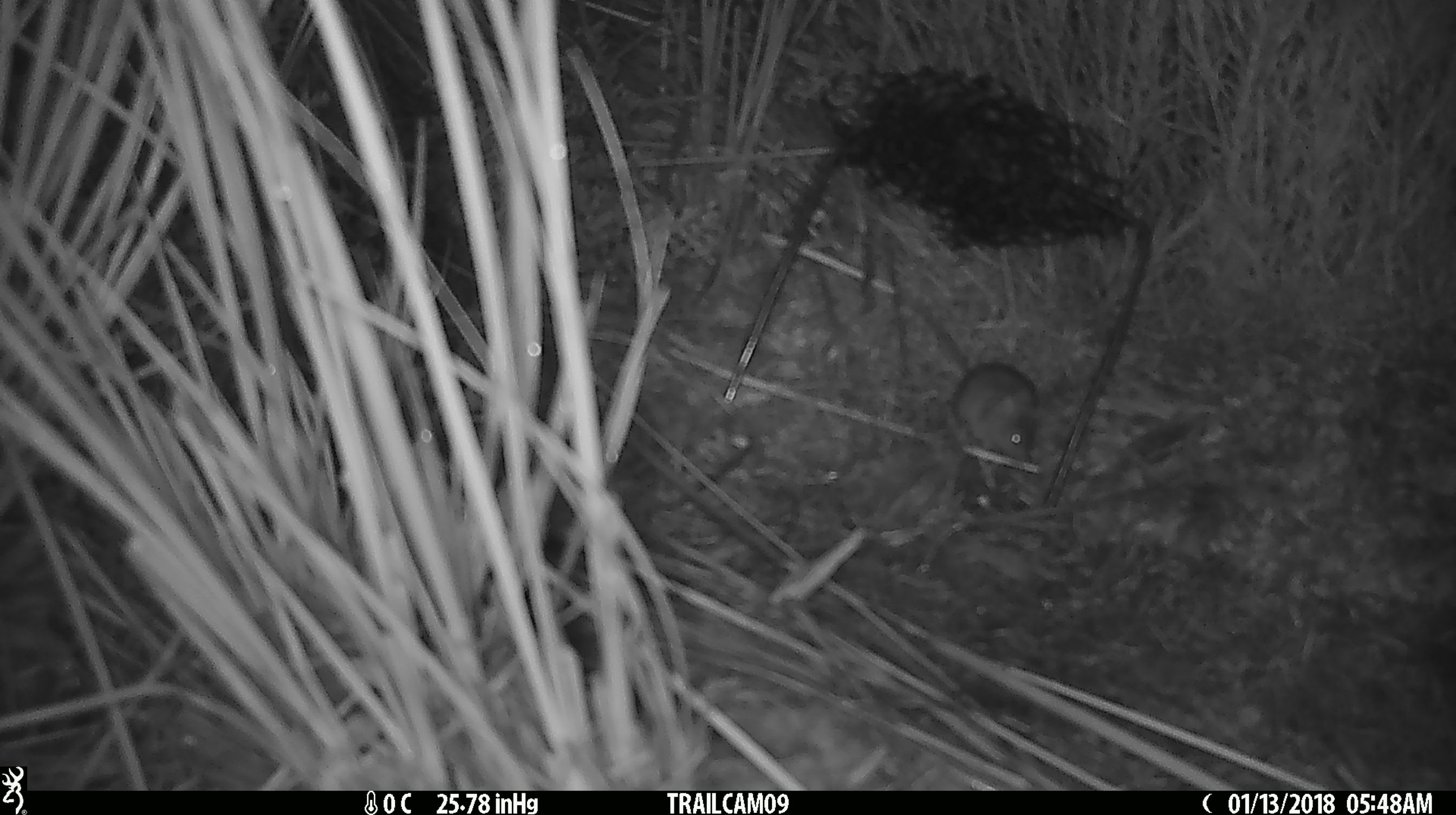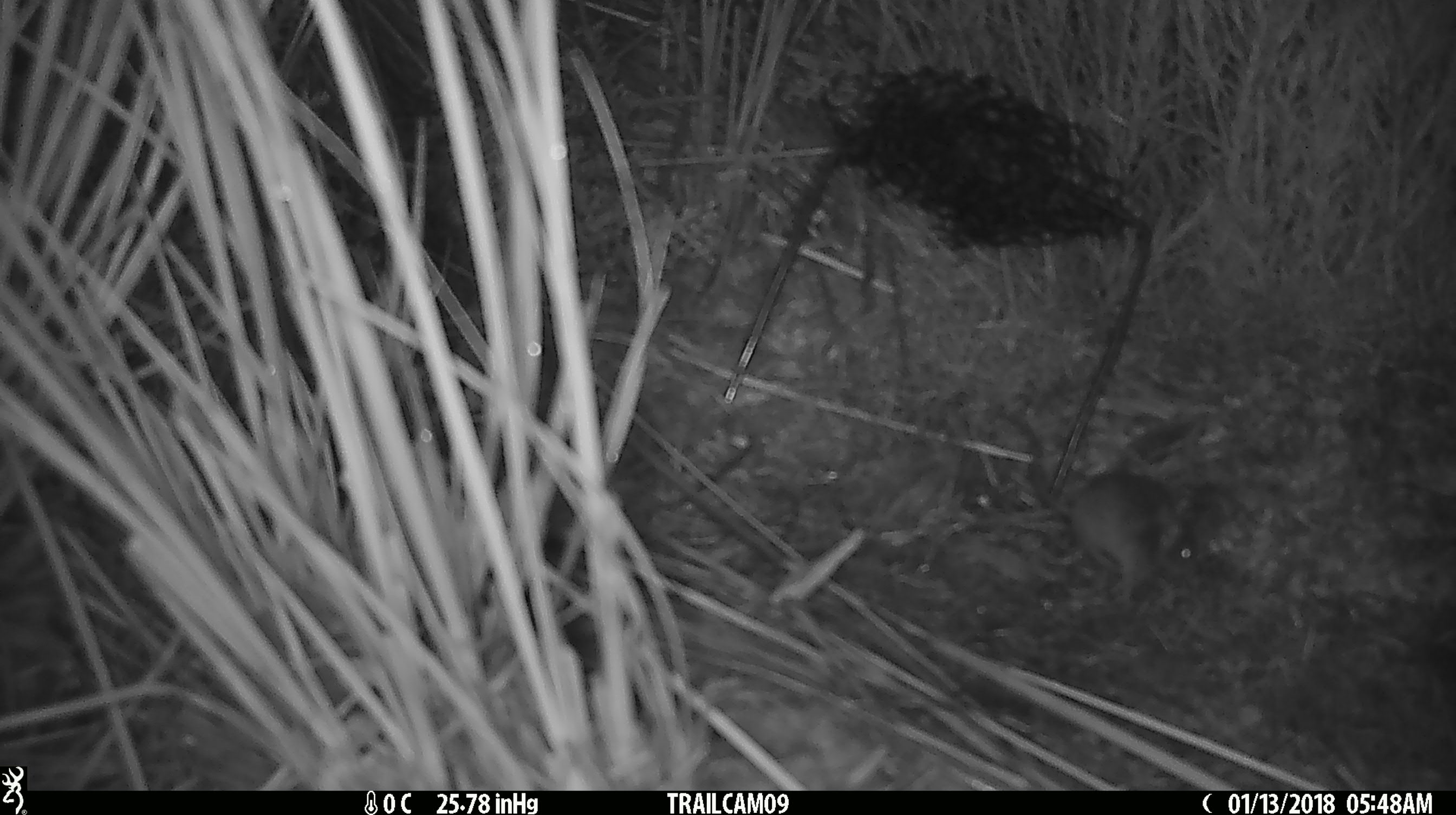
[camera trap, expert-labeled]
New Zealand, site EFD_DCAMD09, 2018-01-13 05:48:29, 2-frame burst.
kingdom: Animalia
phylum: Chordata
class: Mammalia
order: Rodentia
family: Muridae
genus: Mus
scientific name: Mus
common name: mouse